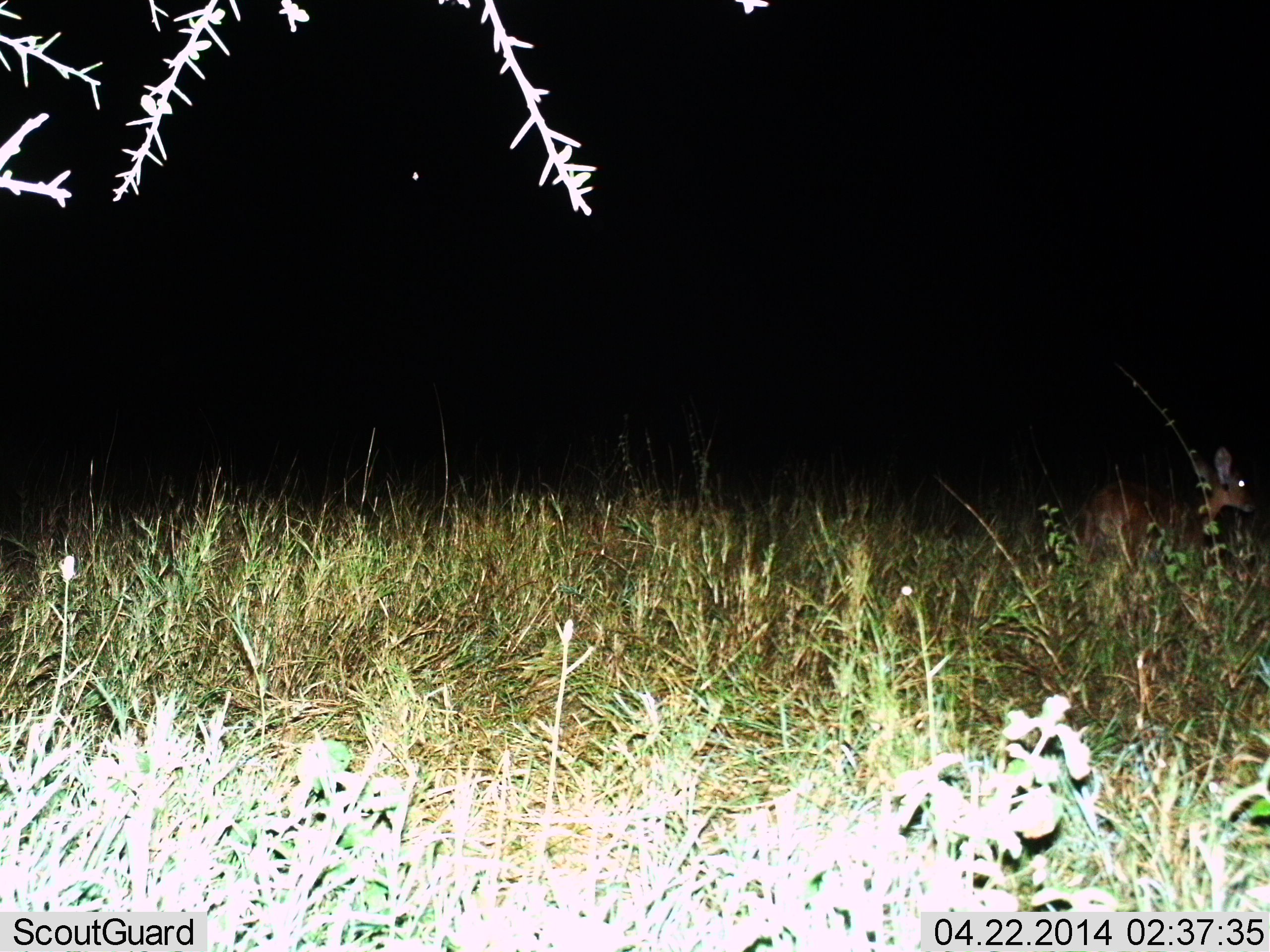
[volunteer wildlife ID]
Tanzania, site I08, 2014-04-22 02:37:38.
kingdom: Animalia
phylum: Chordata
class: Mammalia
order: Artiodactyla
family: Bovidae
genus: Redunca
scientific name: Redunca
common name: reedbuck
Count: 1.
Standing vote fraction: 80%.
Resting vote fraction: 10%.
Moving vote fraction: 10%.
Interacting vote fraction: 0%.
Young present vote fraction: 10%.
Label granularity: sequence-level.